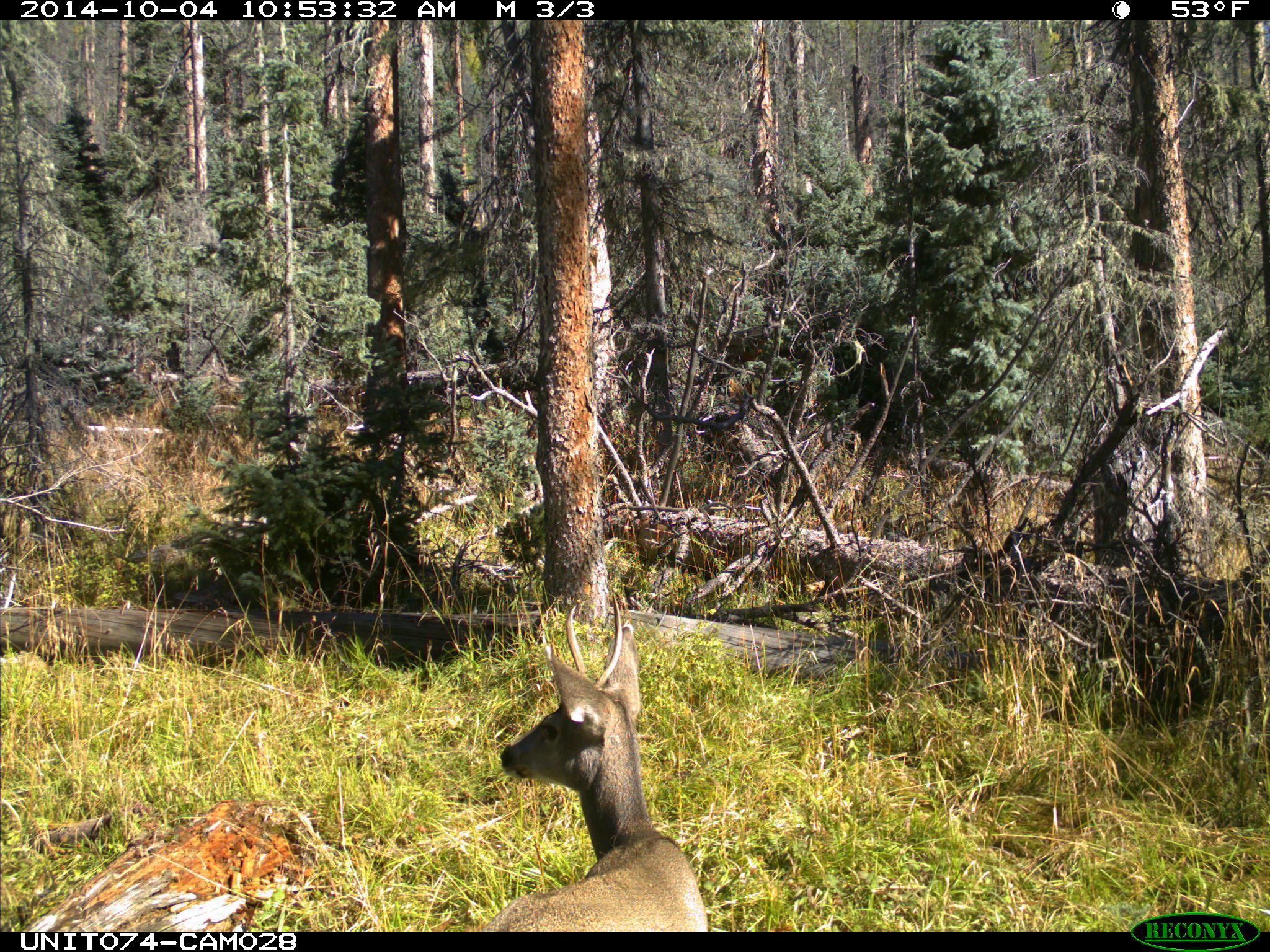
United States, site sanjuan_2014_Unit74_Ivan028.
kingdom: Animalia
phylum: Chordata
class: Mammalia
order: Artiodactyla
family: Cervidae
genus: Odocoileus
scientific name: Odocoileus hemionus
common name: mule deer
Odocoileus hemionus (mule deer).